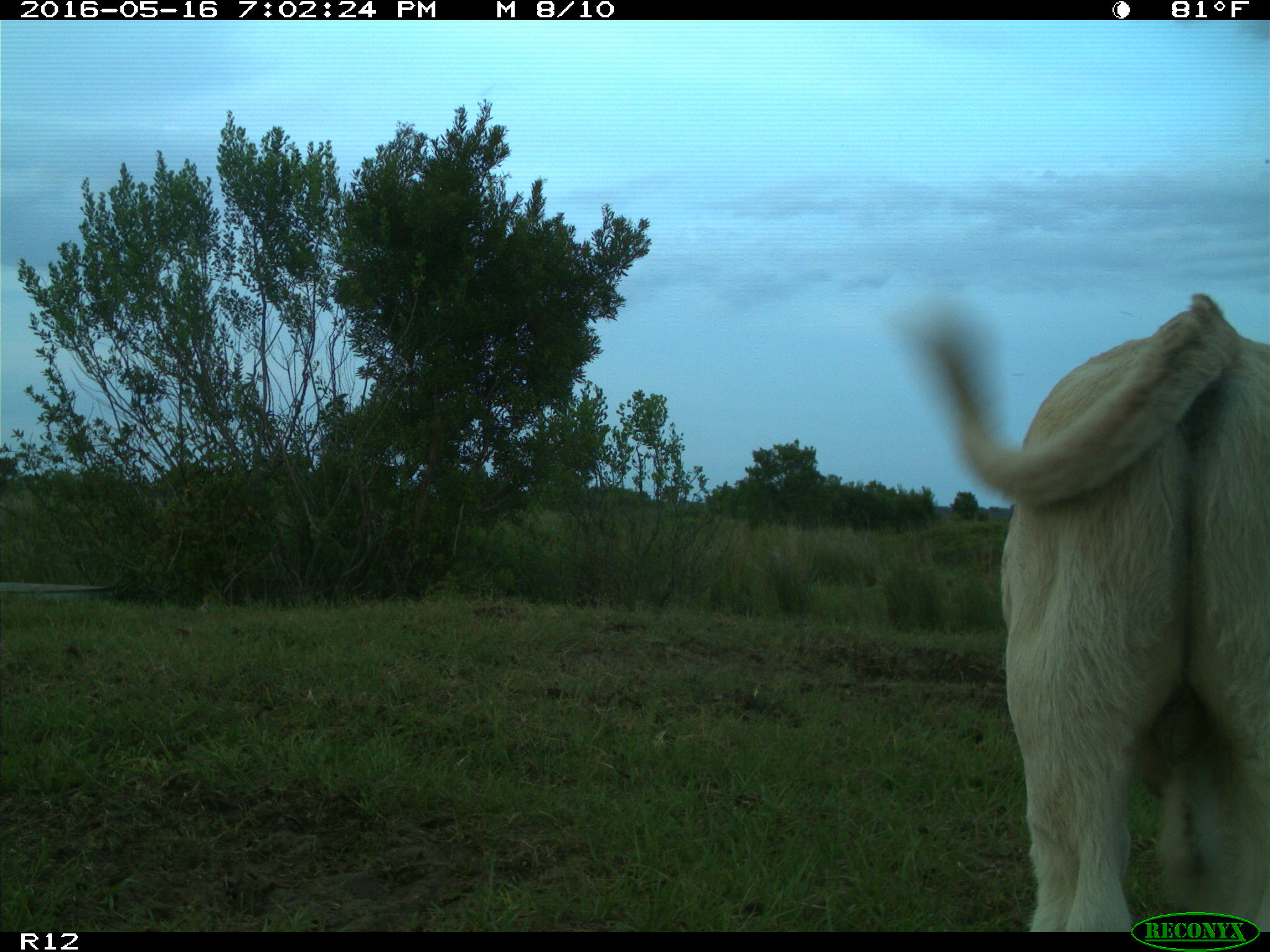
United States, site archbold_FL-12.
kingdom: Animalia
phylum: Chordata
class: Mammalia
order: Artiodactyla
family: Bovidae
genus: Bos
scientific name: Bos taurus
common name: domestic cow